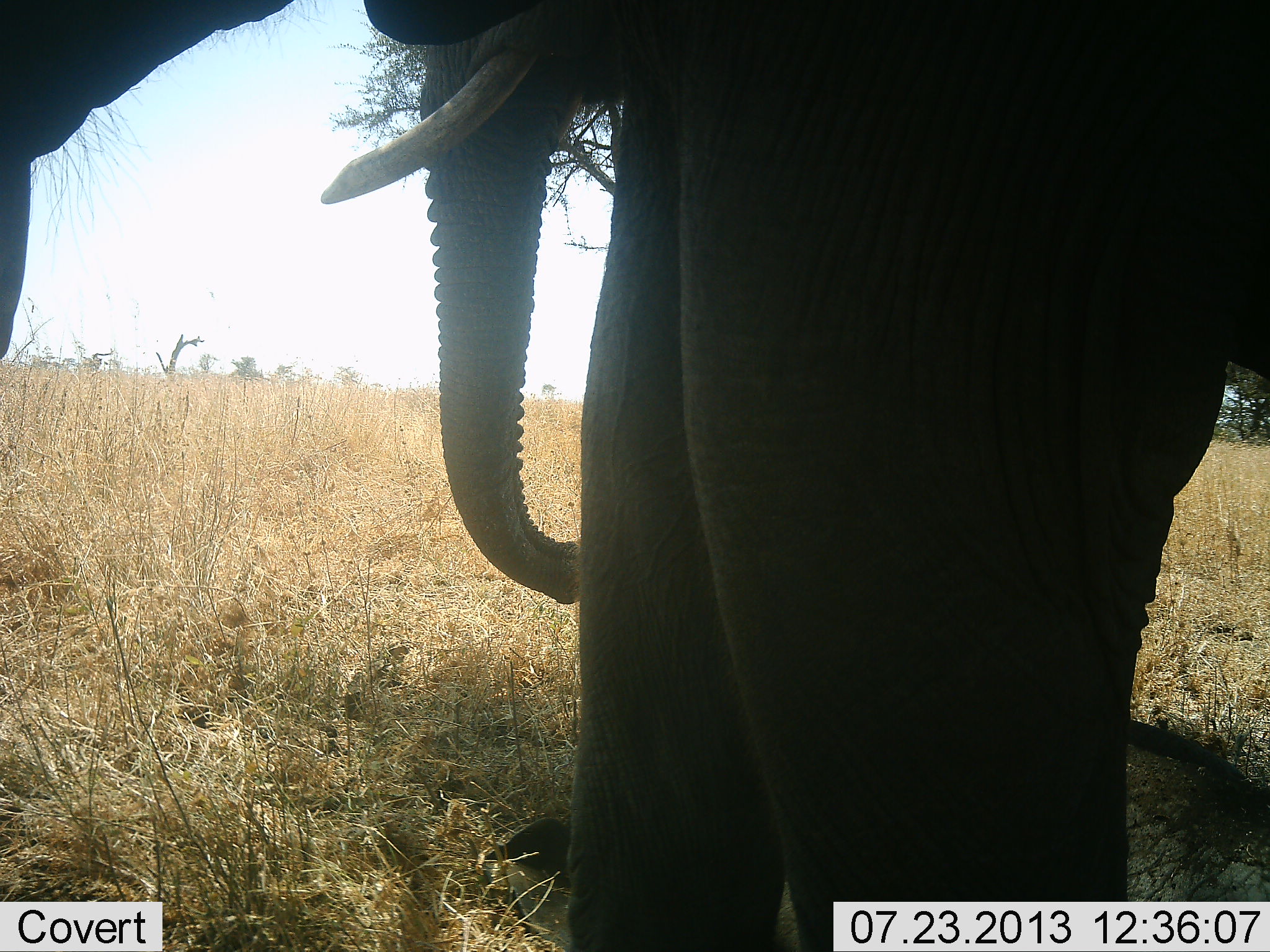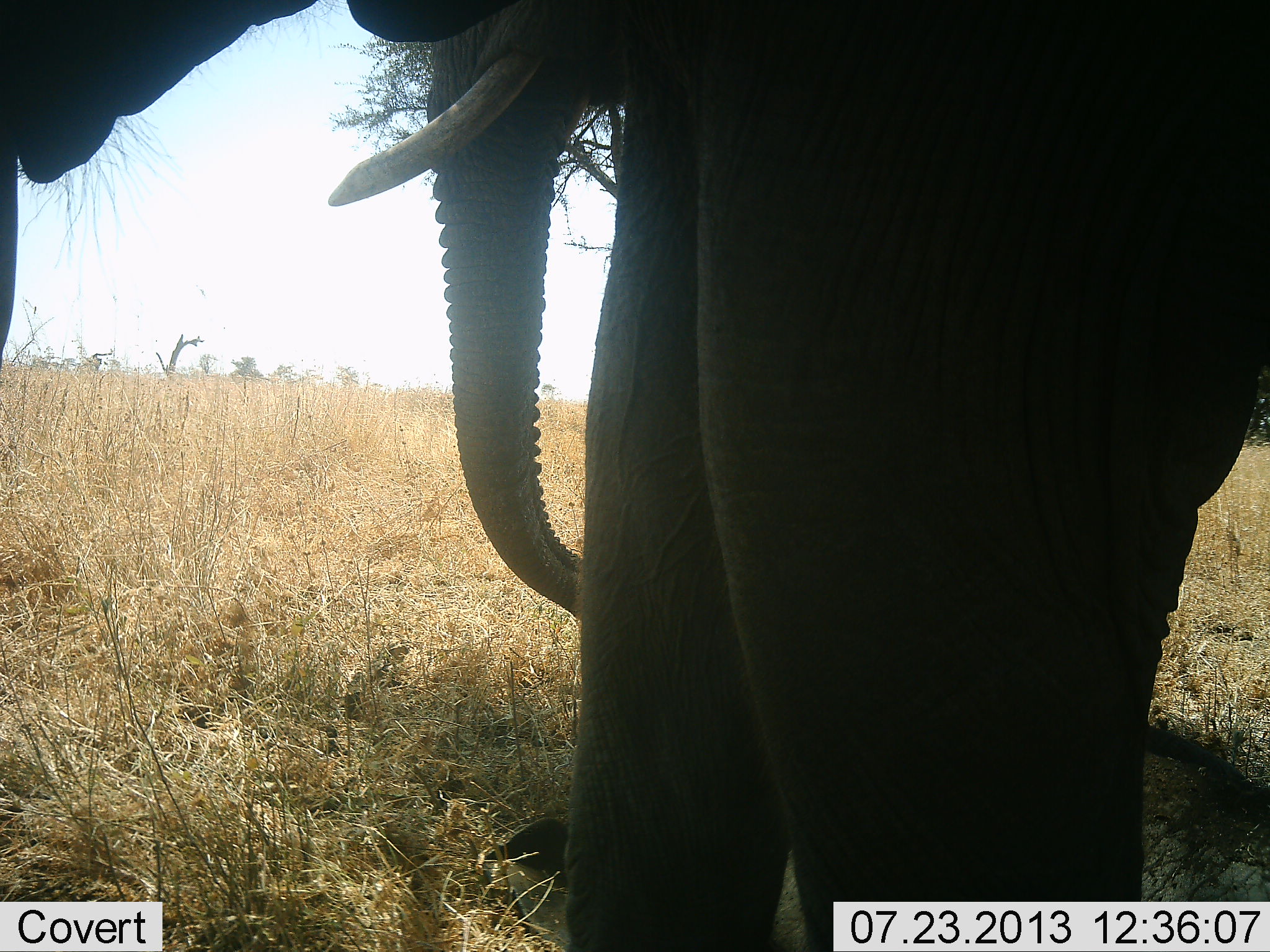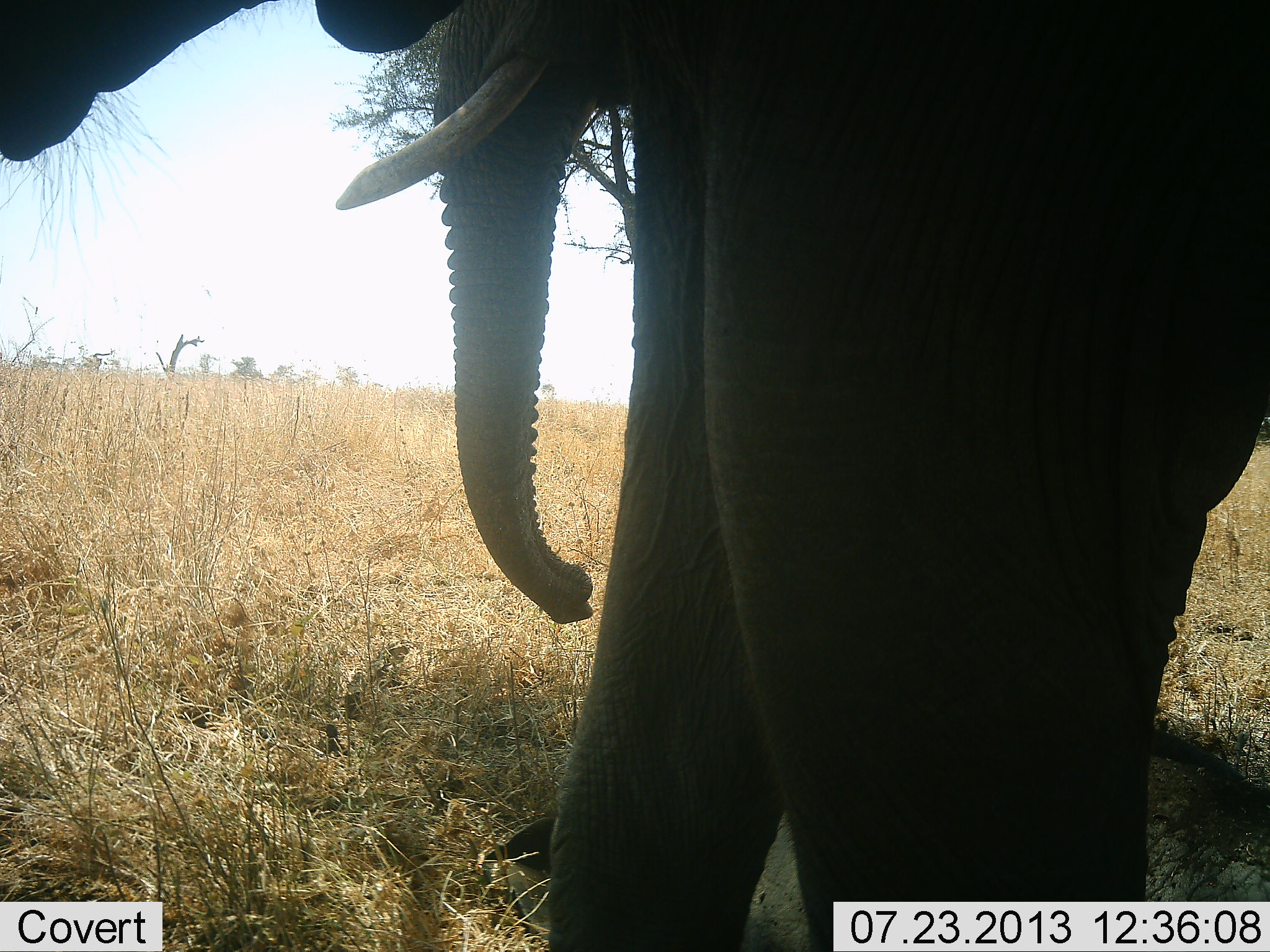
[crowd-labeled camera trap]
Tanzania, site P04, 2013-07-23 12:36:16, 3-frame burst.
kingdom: Animalia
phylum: Chordata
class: Mammalia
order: Proboscidea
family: Elephantidae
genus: Loxodonta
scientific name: Loxodonta africana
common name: african bush elephant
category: elephant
Elephant (african bush elephant) (Loxodonta africana), count 2. Behavior (volunteer vote fractions): standing 100%, resting 10%, moving 0%, interacting 0%. Young present (vote fraction): 10%. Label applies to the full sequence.